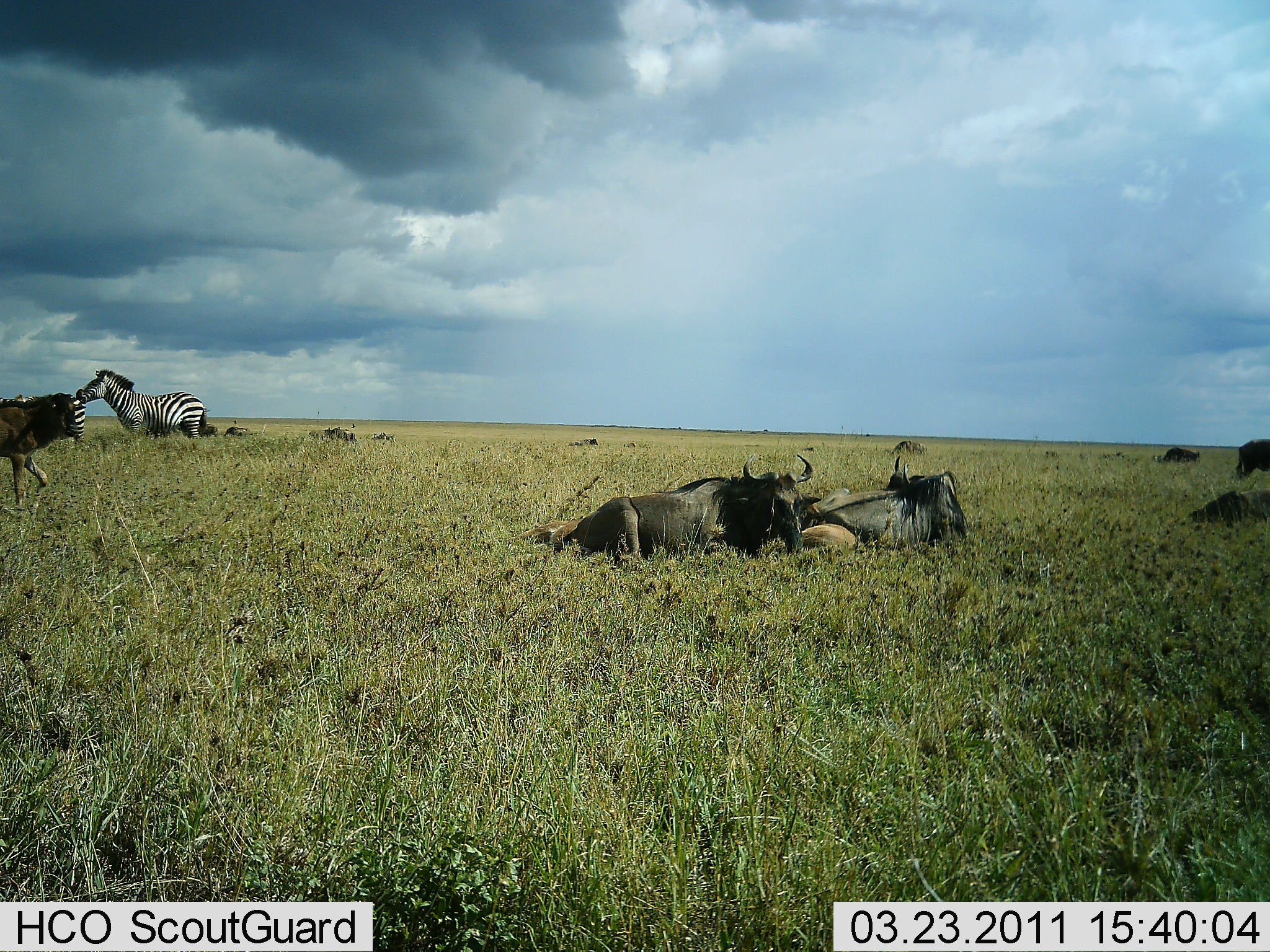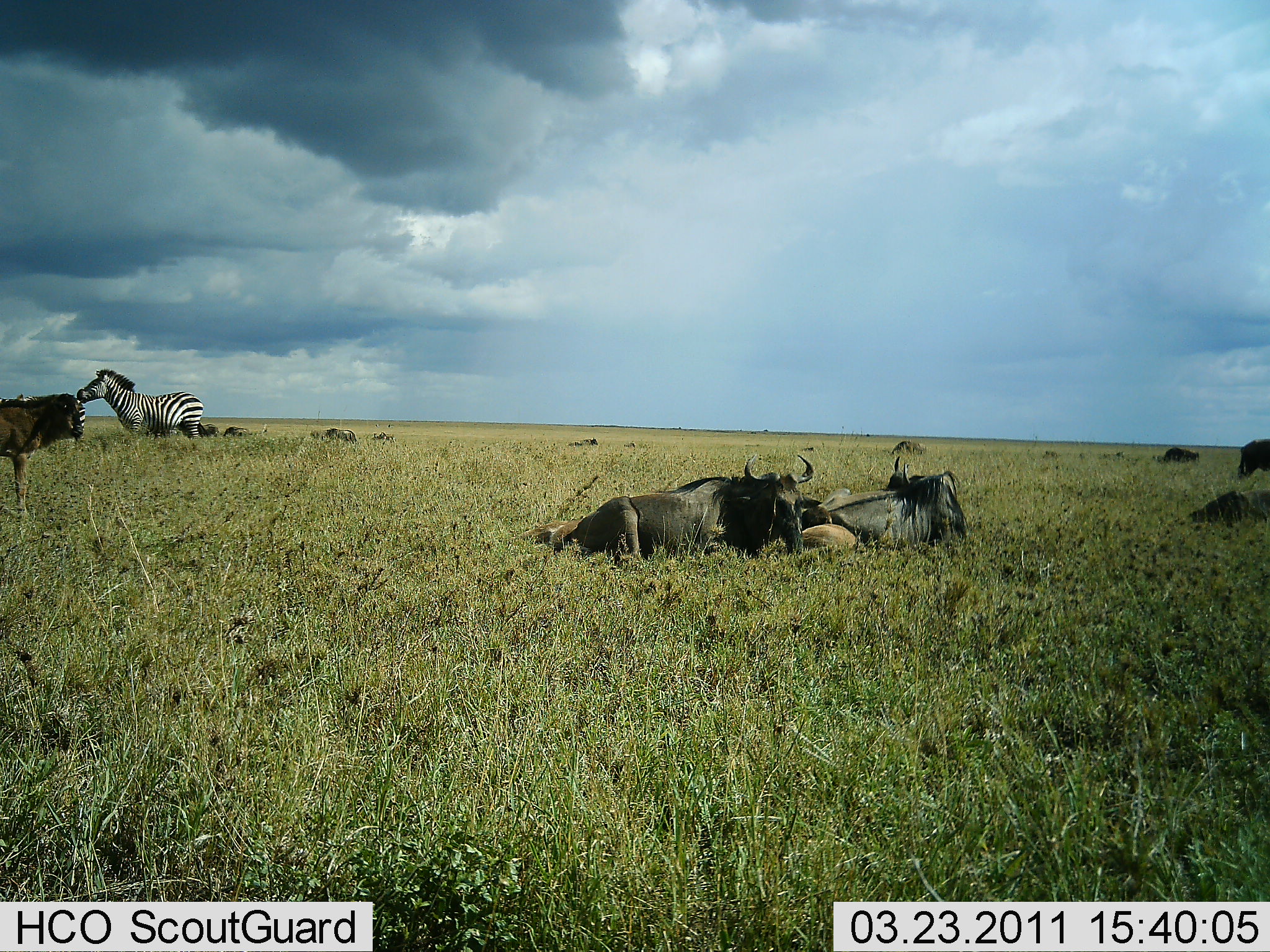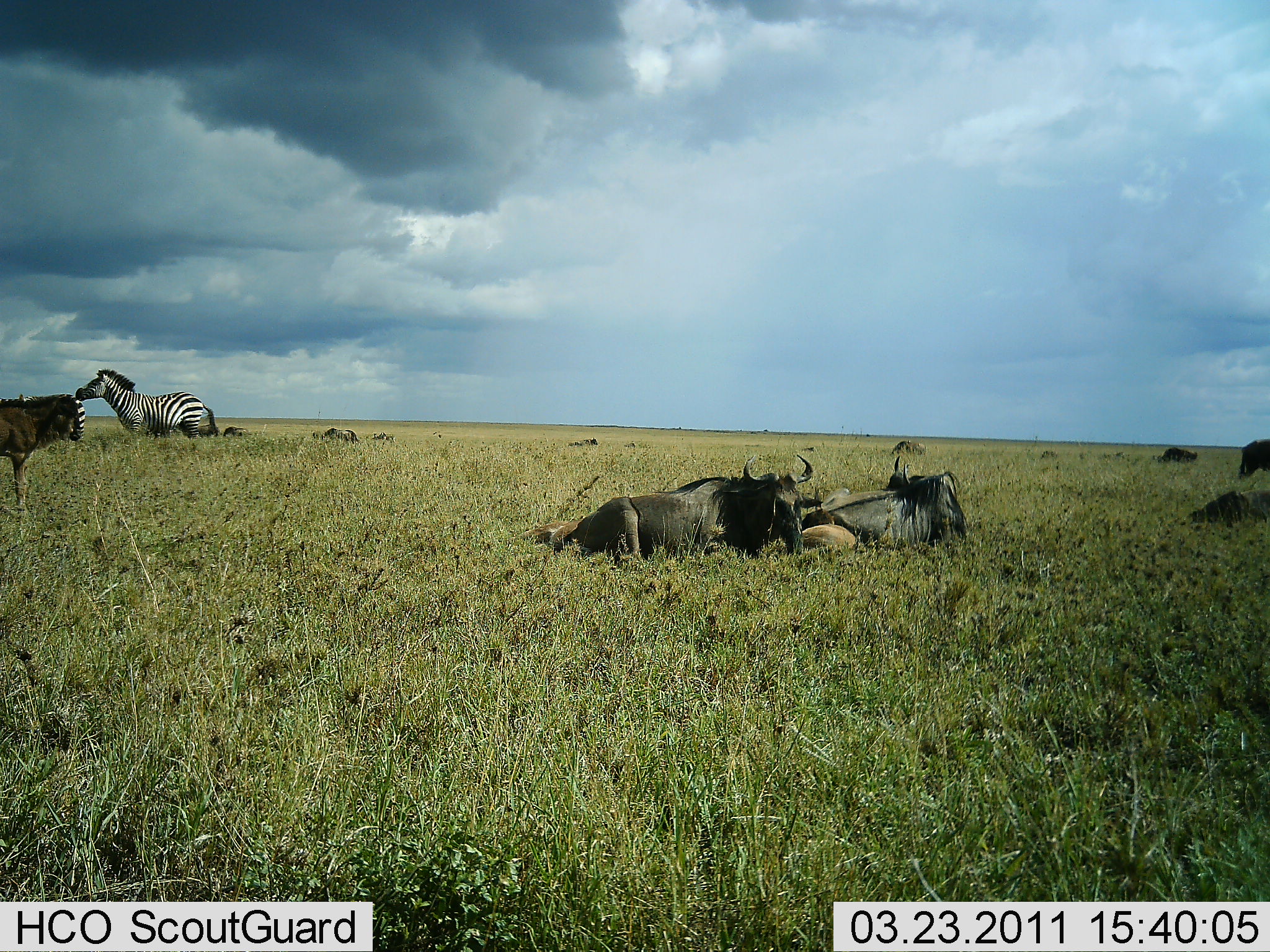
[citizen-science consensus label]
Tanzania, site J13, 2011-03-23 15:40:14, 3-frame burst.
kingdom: Animalia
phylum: Chordata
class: Mammalia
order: Artiodactyla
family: Bovidae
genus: Connochaetes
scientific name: Connochaetes taurinus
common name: blue wildebeest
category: wildebeest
Wildebeest (blue wildebeest) (Connochaetes taurinus), count 10. Behavior (volunteer vote fractions): standing 55%, resting 91%, moving 9%, interacting 9%. Young present (vote fraction): 27%. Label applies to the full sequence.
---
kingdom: Animalia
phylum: Chordata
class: Mammalia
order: Perissodactyla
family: Equidae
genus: Equus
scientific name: Equus quagga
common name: plains zebra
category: zebra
Zebra (plains zebra) (Equus quagga), count 1. Behavior (volunteer vote fractions): standing 91%, resting 0%, moving 0%, interacting 18%. Young present (vote fraction): 0%. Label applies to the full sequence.